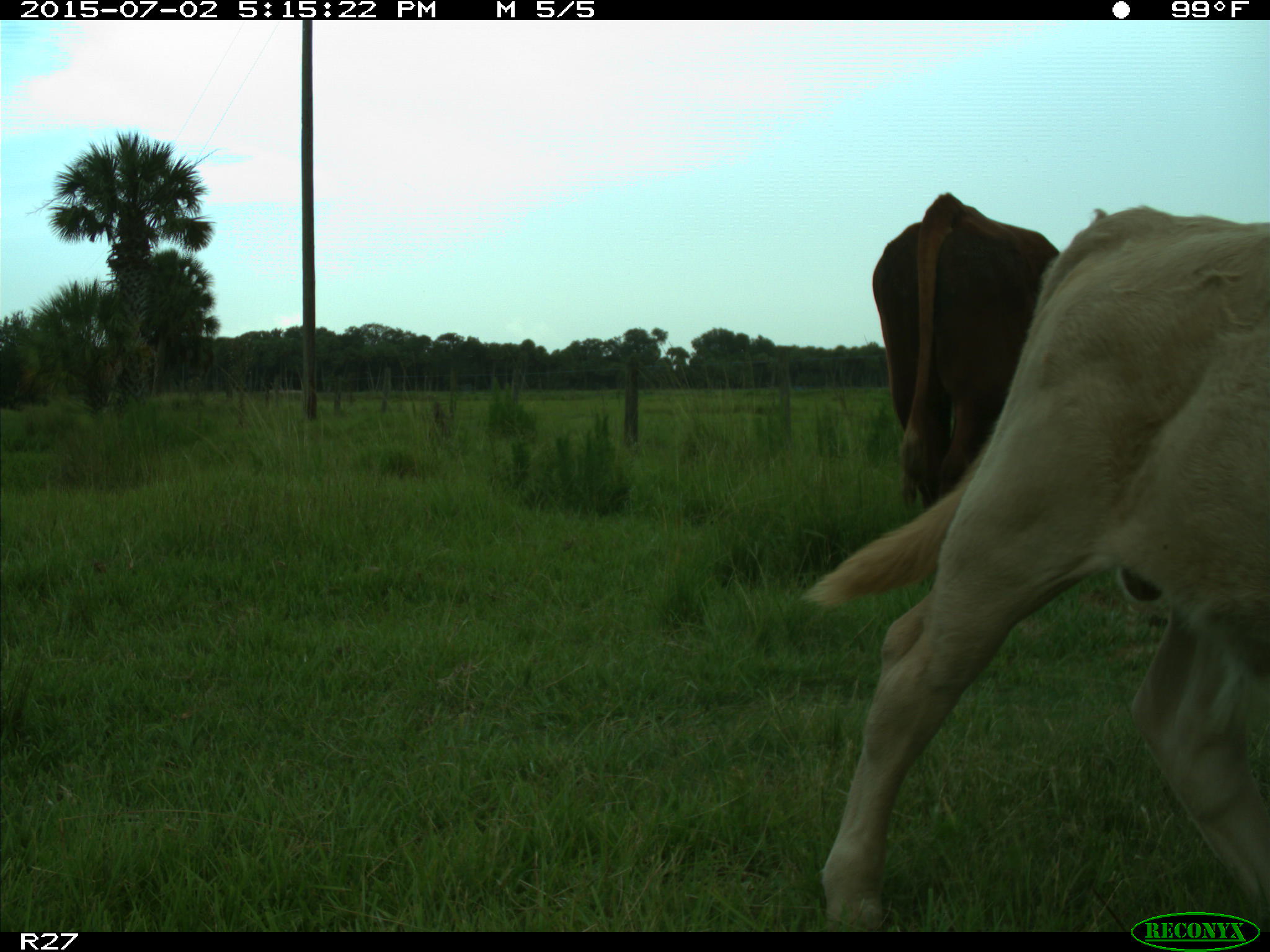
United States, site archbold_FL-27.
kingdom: Animalia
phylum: Chordata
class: Mammalia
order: Artiodactyla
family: Bovidae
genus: Bos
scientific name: Bos taurus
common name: domestic cow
Bos taurus (domestic cow).